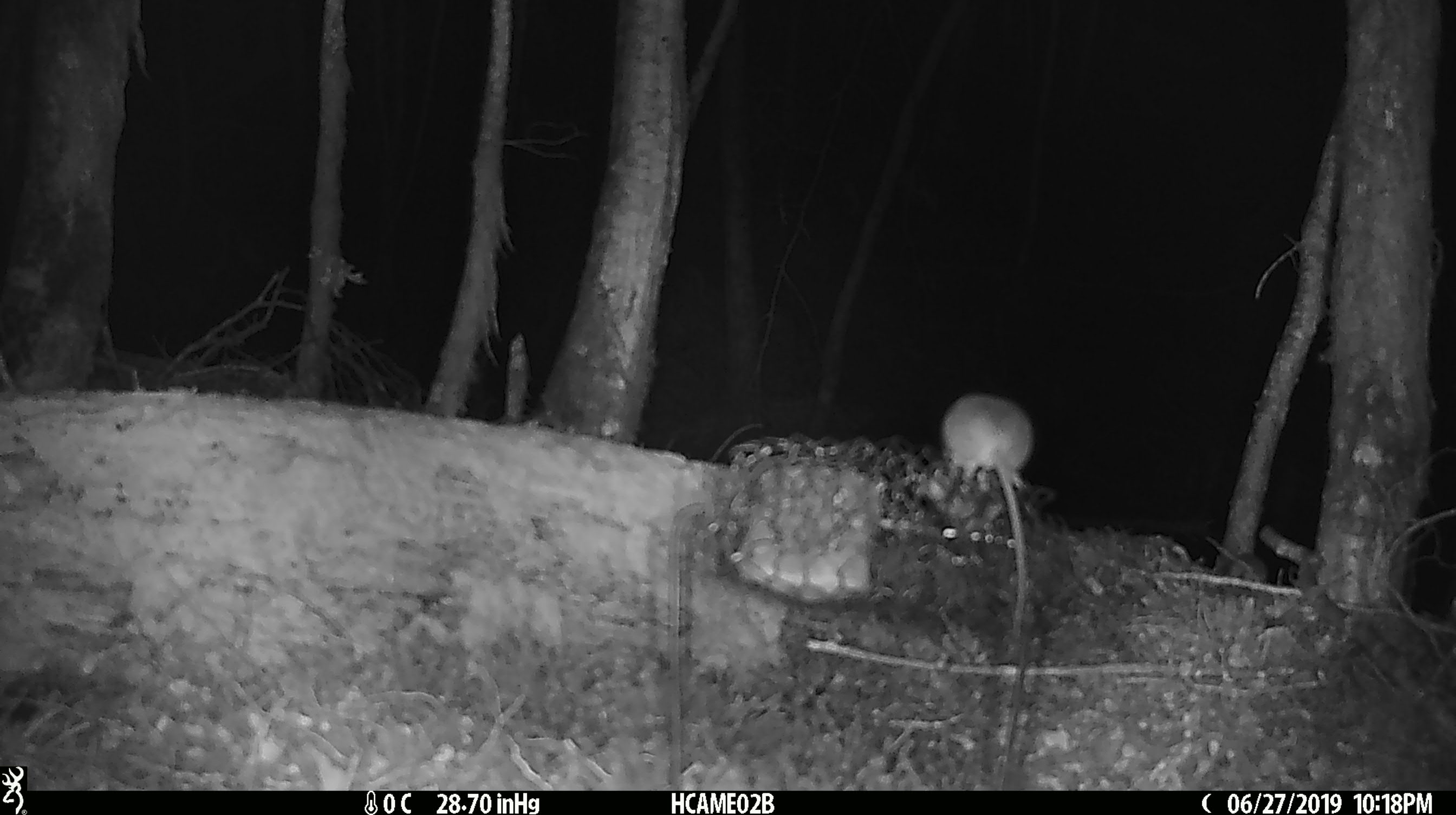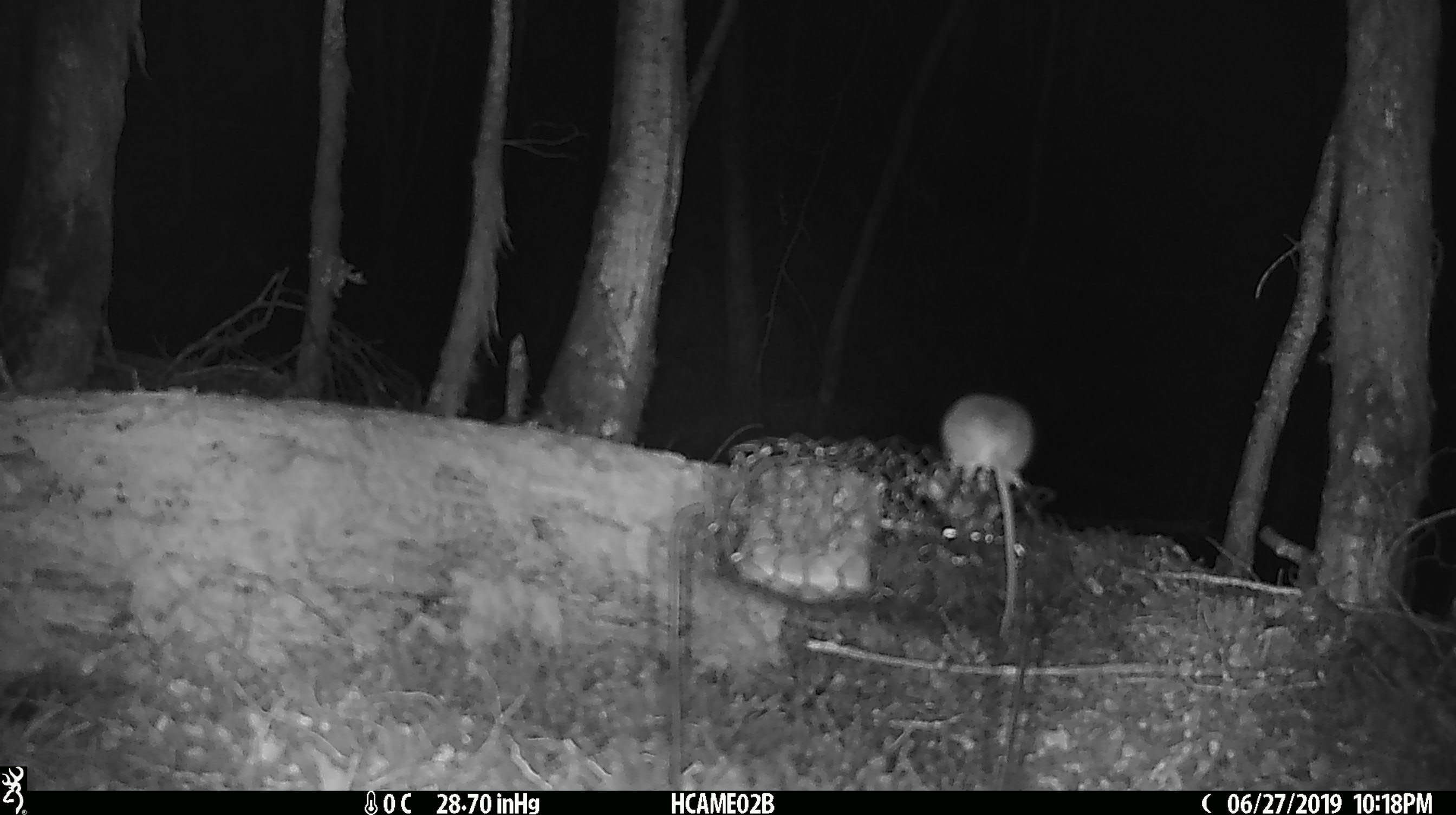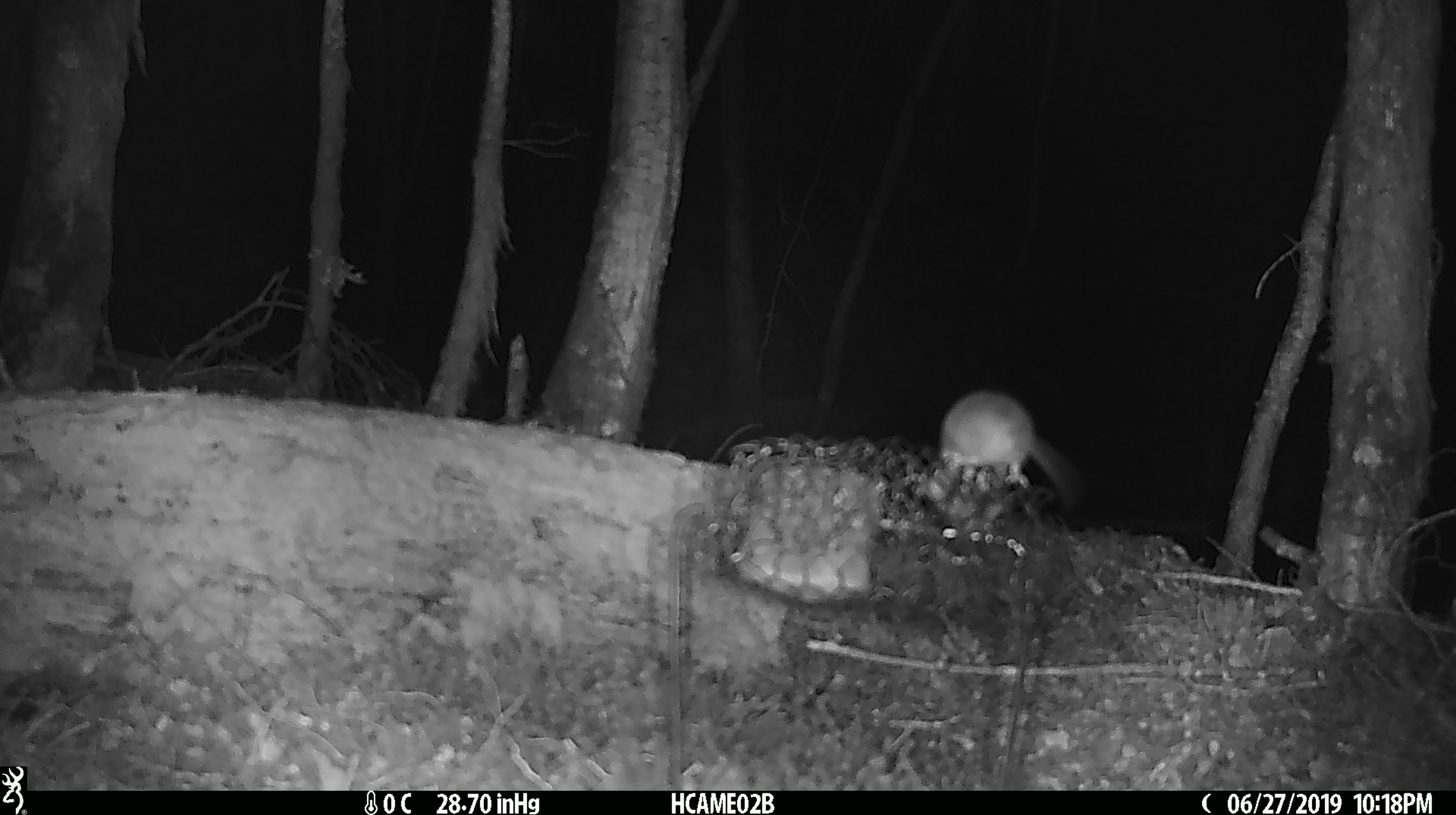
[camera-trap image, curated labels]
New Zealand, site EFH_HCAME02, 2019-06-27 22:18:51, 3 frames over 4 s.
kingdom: Animalia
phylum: Chordata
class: Mammalia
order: Rodentia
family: Muridae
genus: Mus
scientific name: Mus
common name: mouse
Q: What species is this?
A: Mouse (Mus).